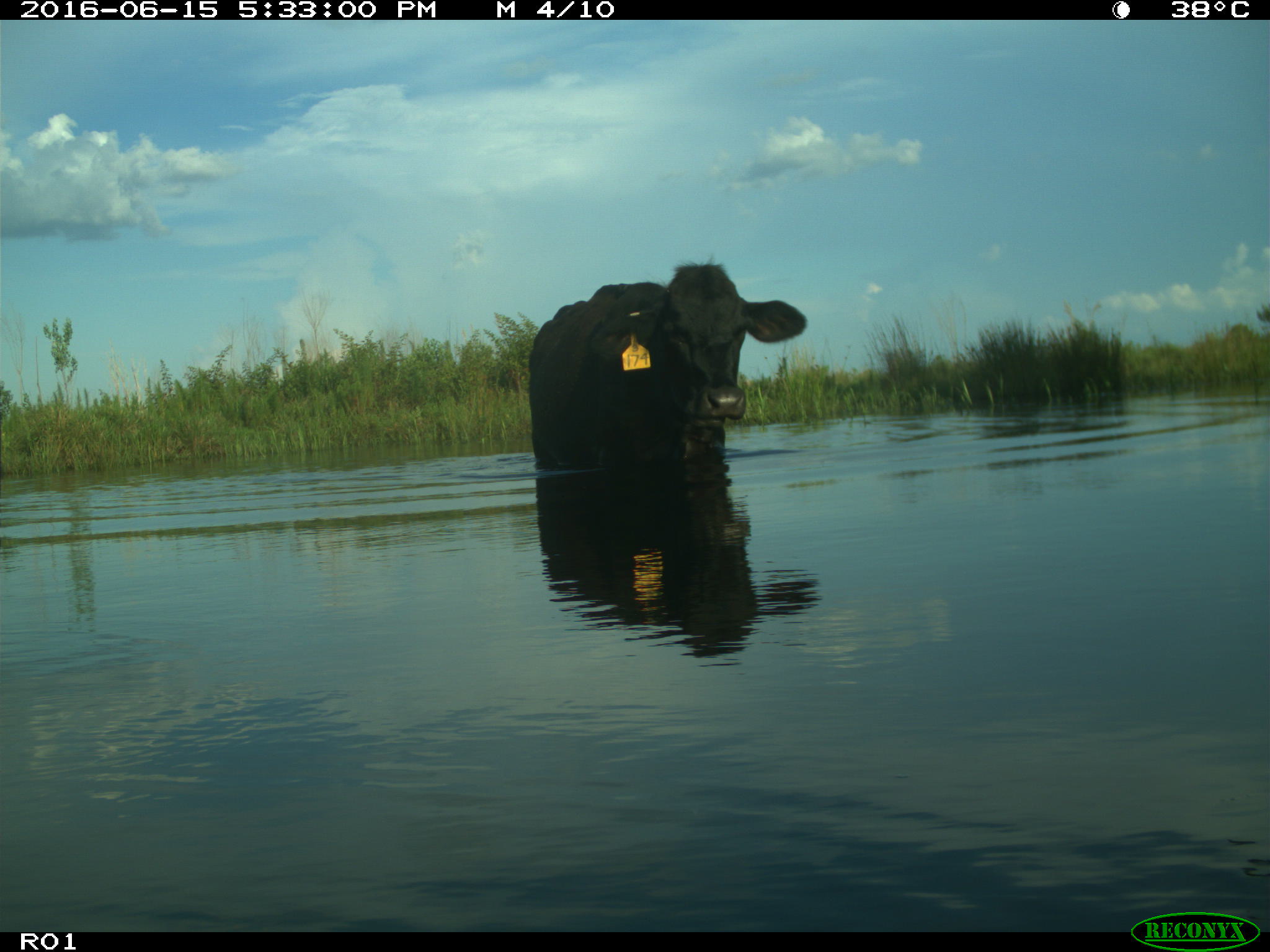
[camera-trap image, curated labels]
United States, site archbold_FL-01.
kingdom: Animalia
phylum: Chordata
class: Mammalia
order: Artiodactyla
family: Bovidae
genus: Bos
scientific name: Bos taurus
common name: domestic cow